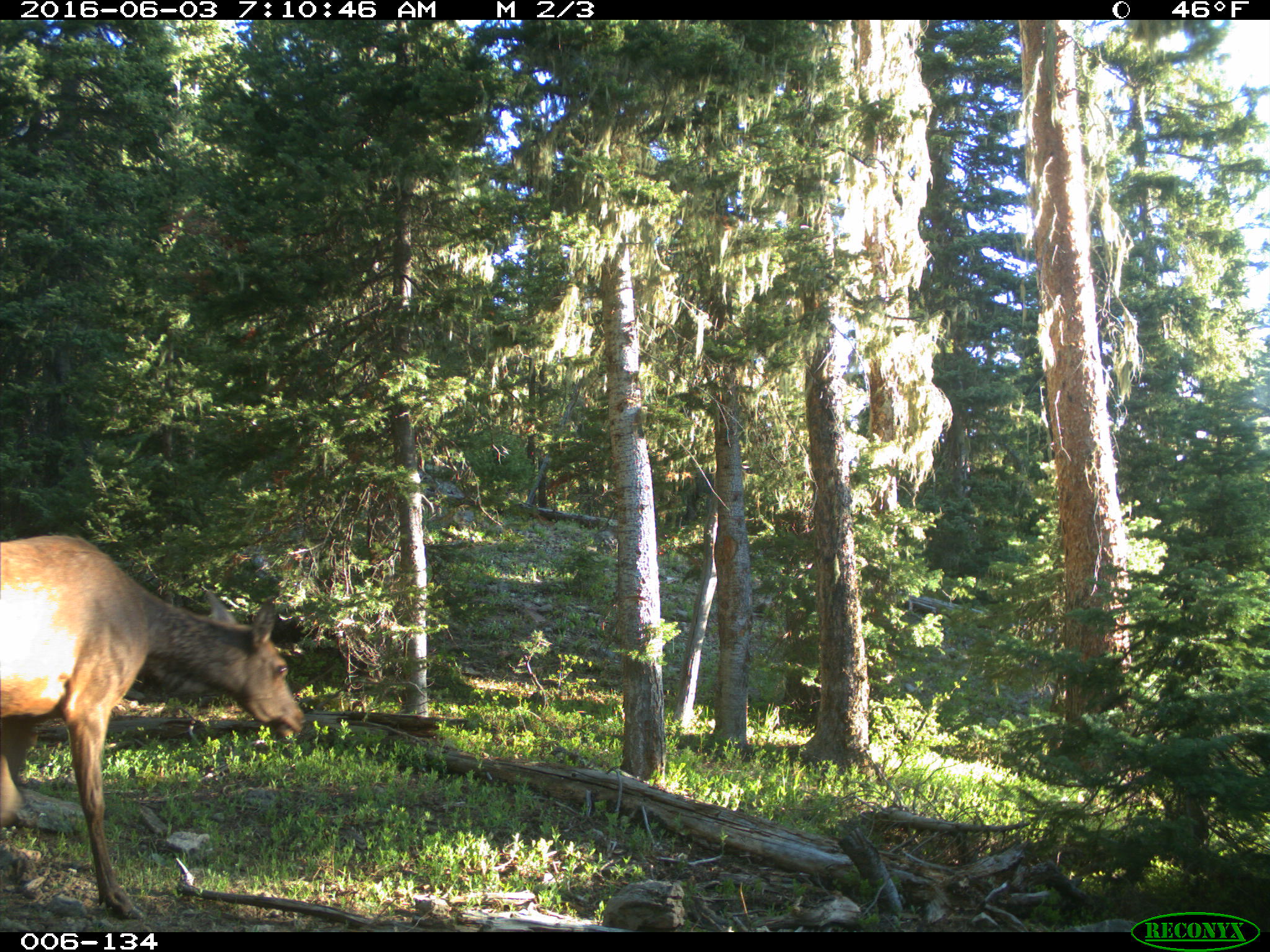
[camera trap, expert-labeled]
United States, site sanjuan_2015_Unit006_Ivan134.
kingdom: Animalia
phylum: Chordata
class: Mammalia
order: Artiodactyla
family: Cervidae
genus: Cervus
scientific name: Cervus elaphus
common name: red deer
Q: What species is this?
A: Cervus elaphus (red deer).